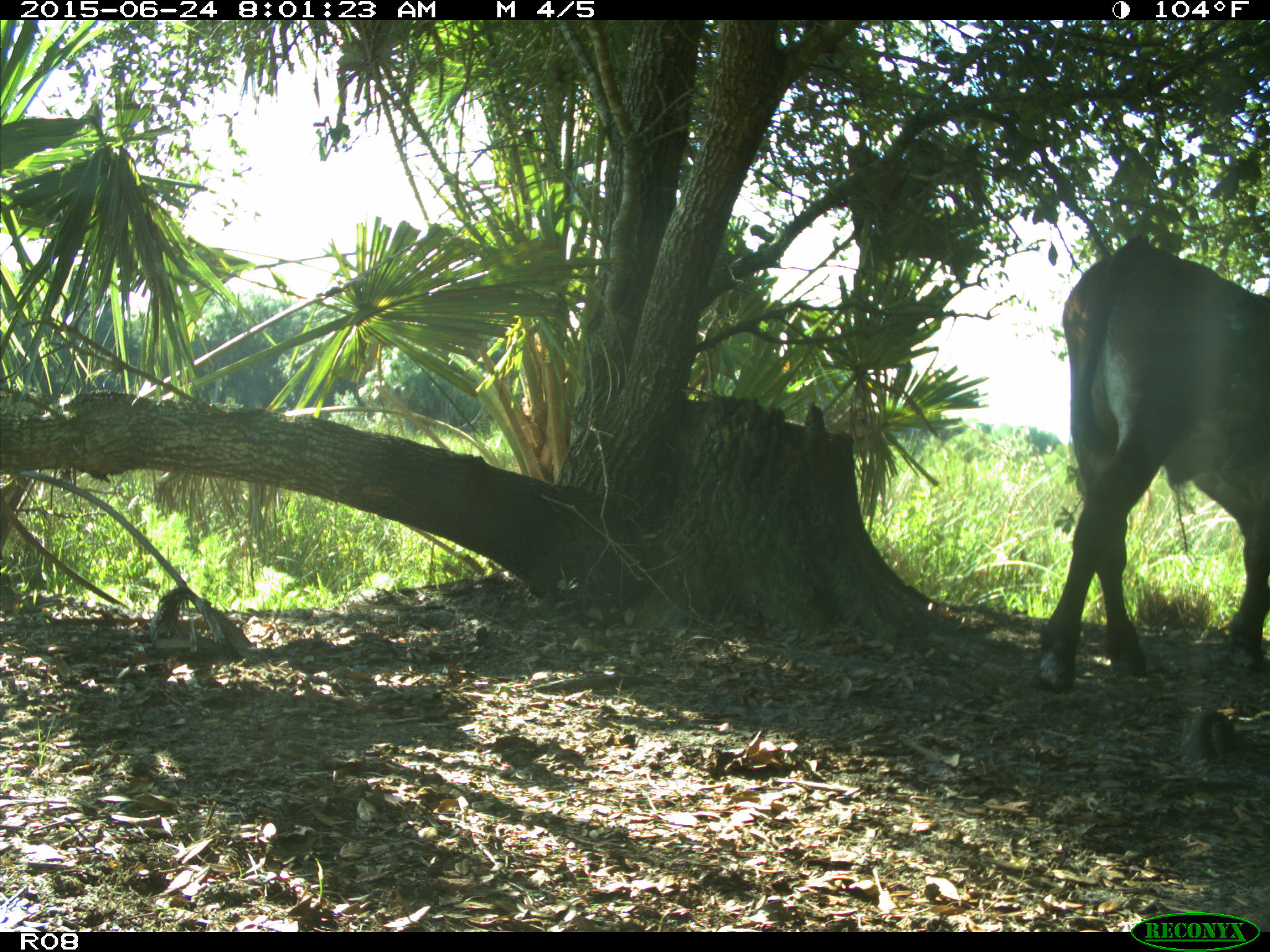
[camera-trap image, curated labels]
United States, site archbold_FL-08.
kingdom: Animalia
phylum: Chordata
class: Mammalia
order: Artiodactyla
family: Bovidae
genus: Bos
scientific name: Bos taurus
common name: domestic cow